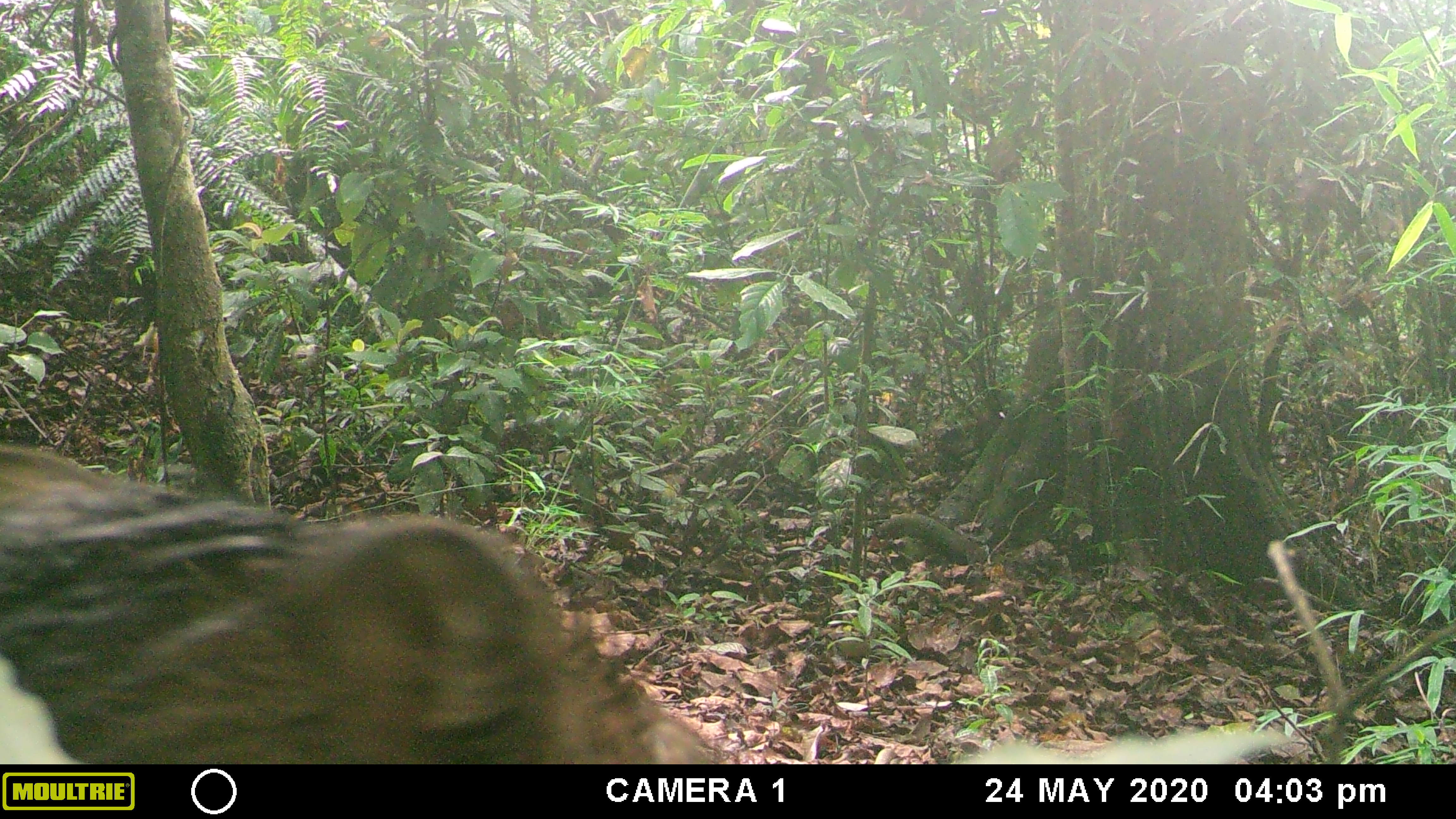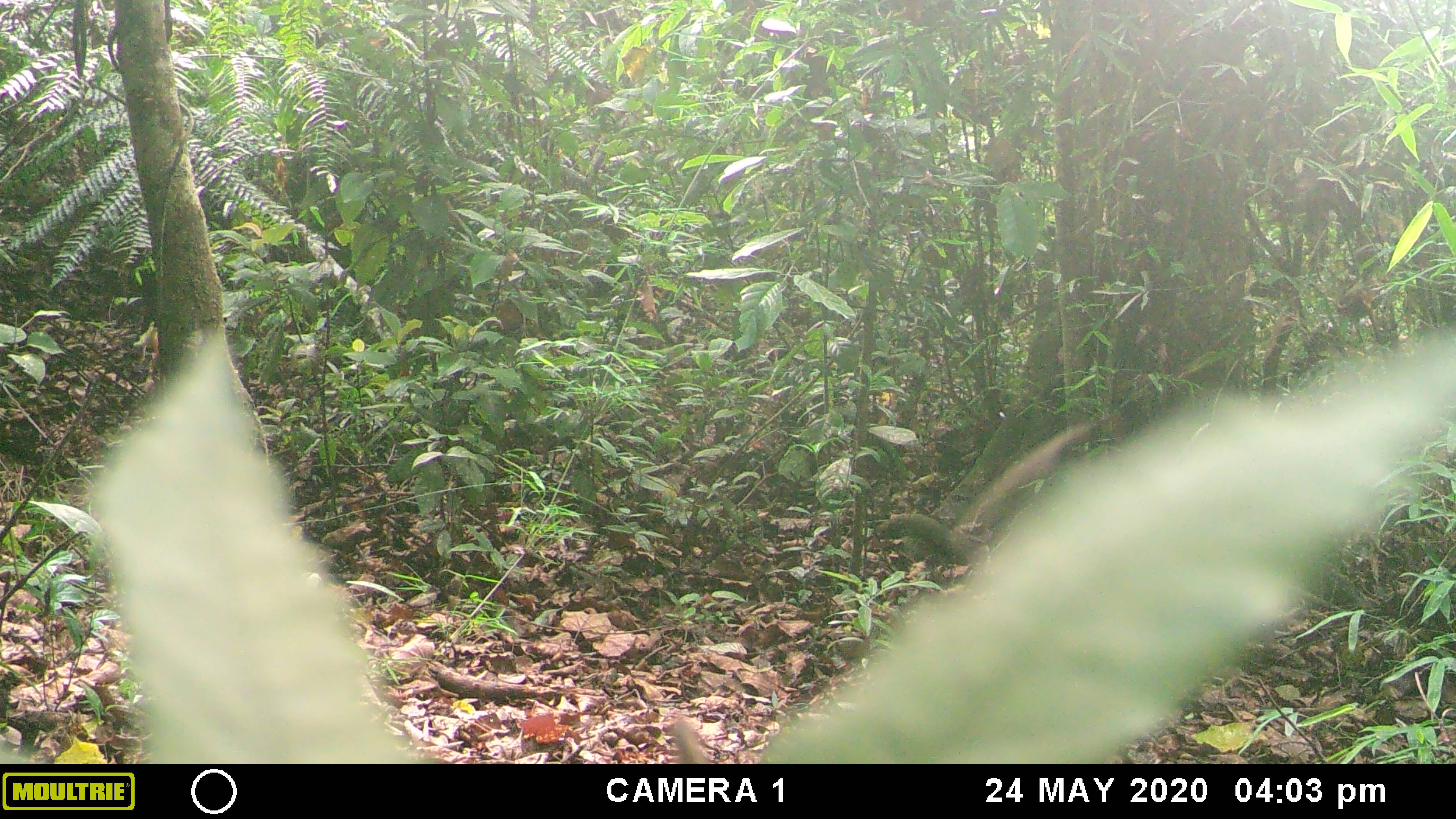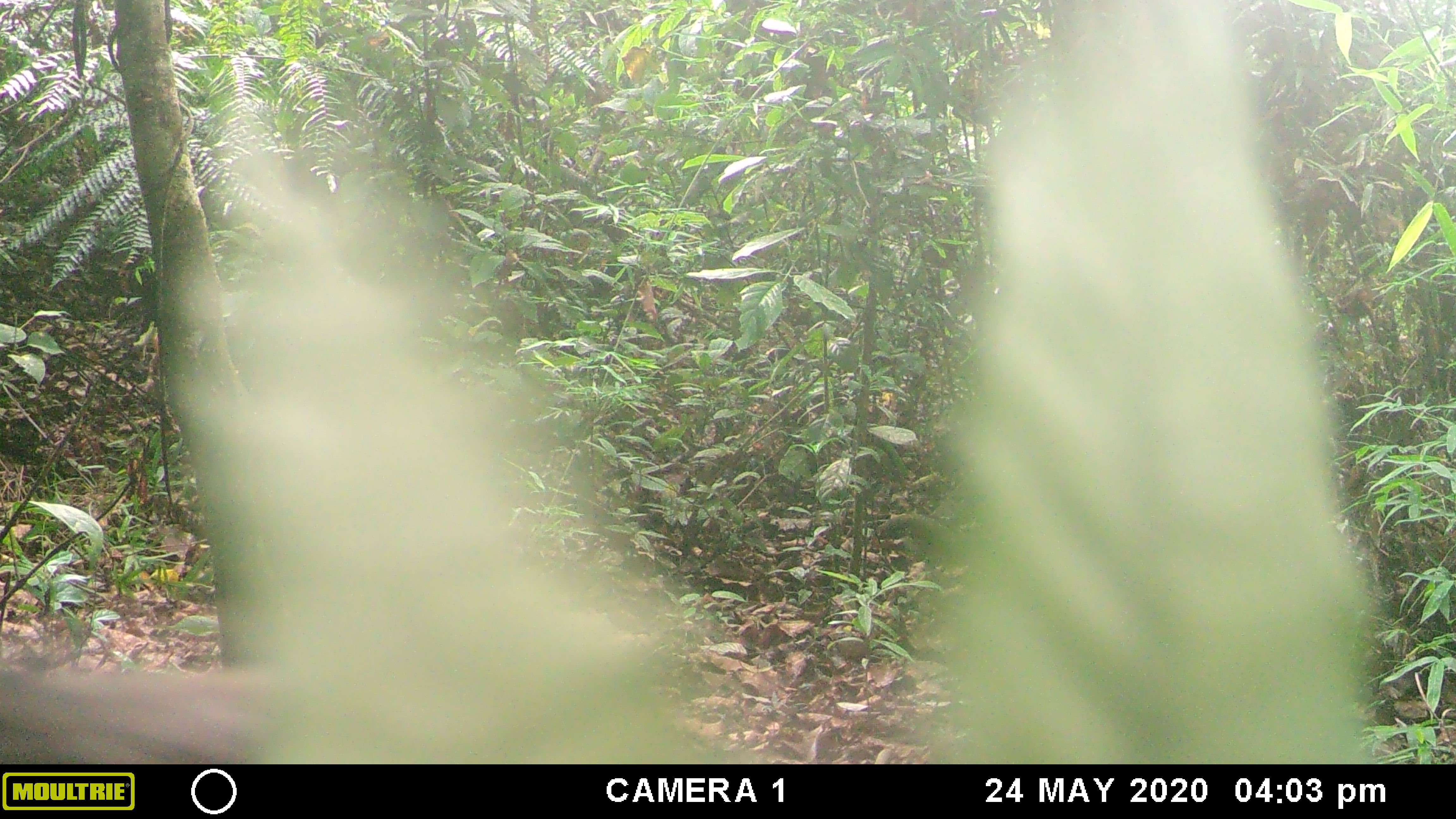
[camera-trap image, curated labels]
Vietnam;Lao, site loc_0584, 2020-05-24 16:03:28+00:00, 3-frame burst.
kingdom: Animalia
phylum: Chordata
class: Mammalia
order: Artiodactyla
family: Suidae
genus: Sus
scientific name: Sus scrofa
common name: eurasian wild pig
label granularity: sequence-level